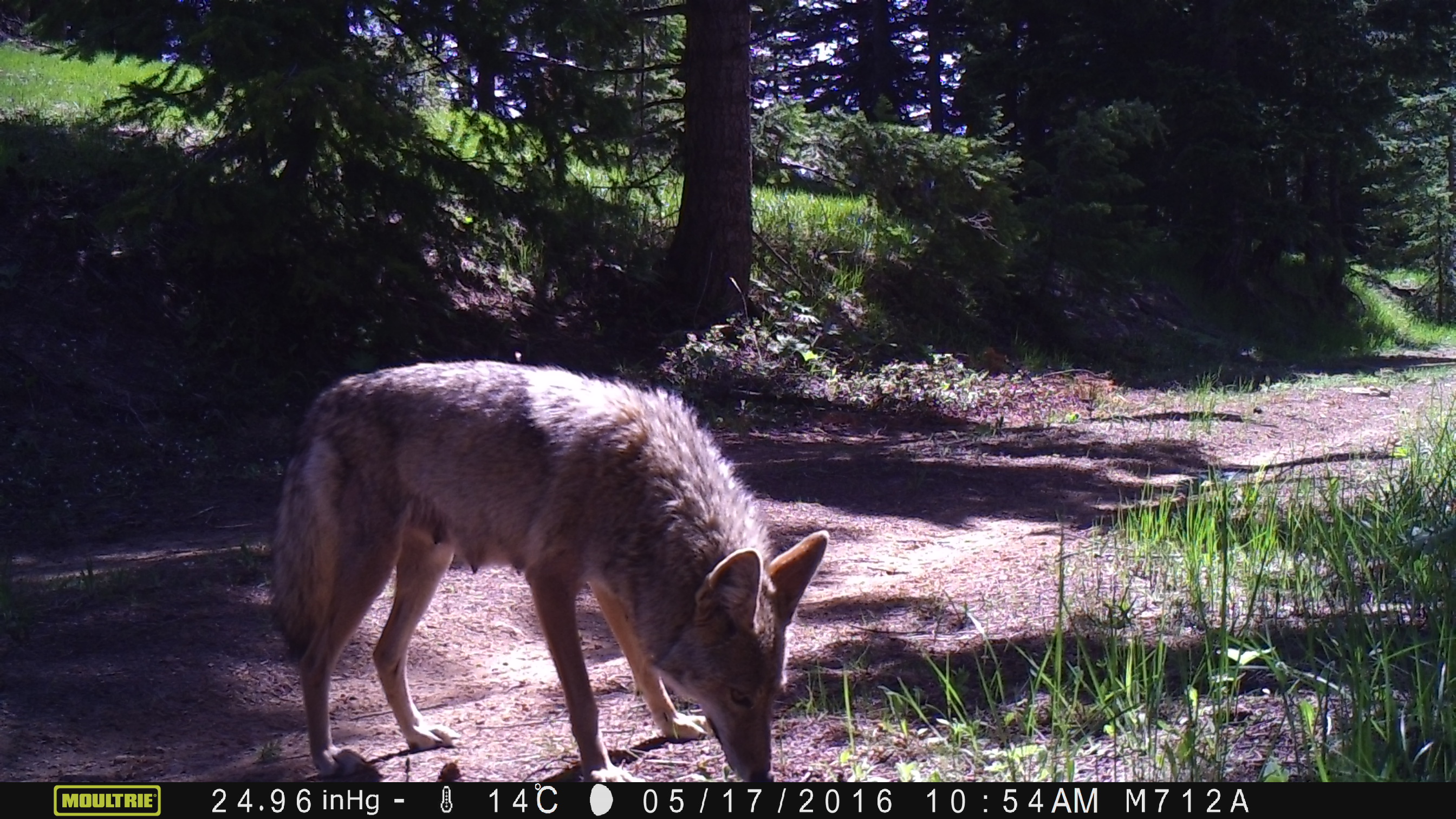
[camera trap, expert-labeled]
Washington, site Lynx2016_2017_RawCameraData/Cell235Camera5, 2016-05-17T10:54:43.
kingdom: Animalia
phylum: Chordata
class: Mammalia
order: Carnivora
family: Canidae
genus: Canis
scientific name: Canis latrans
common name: coyote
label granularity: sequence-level